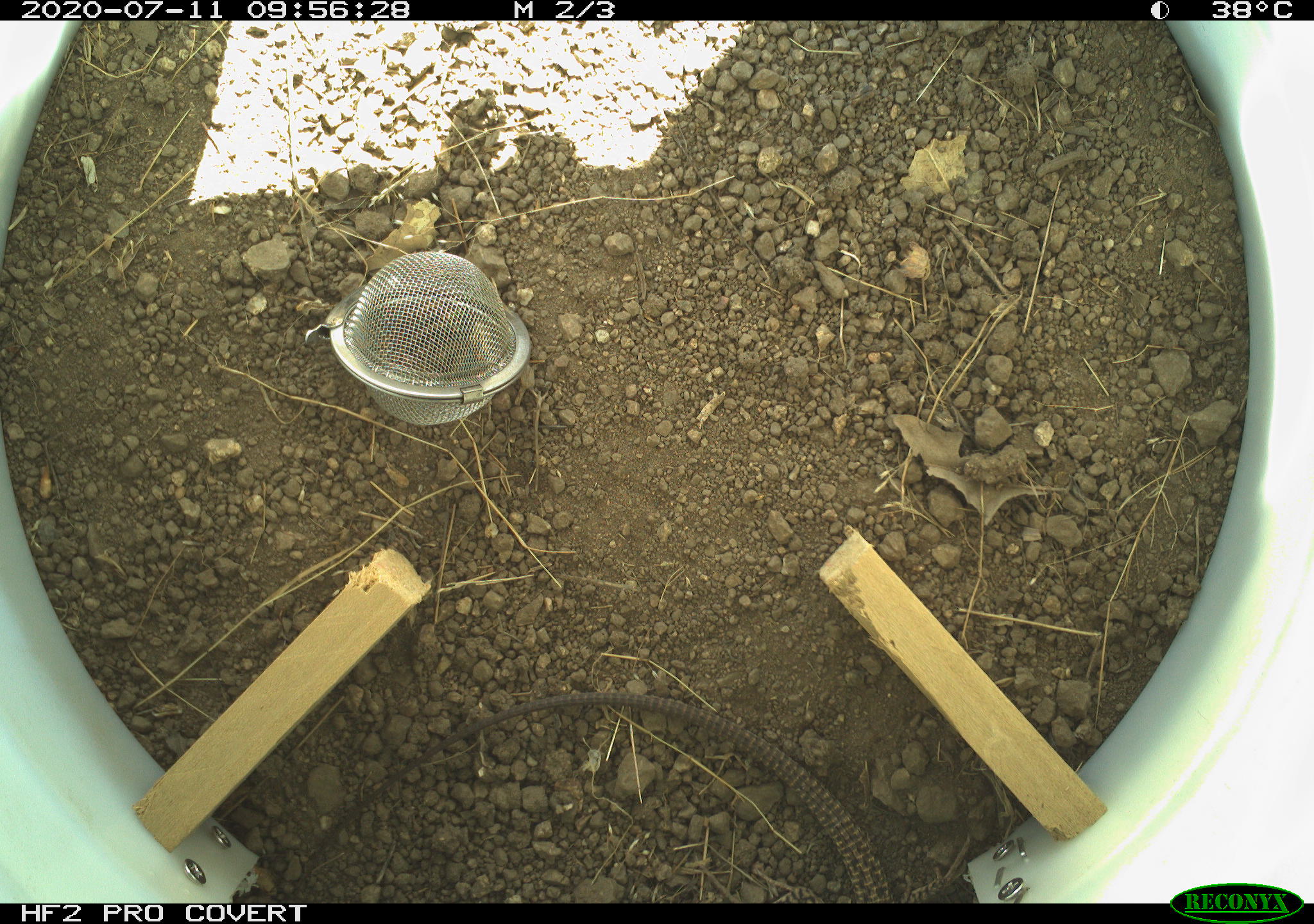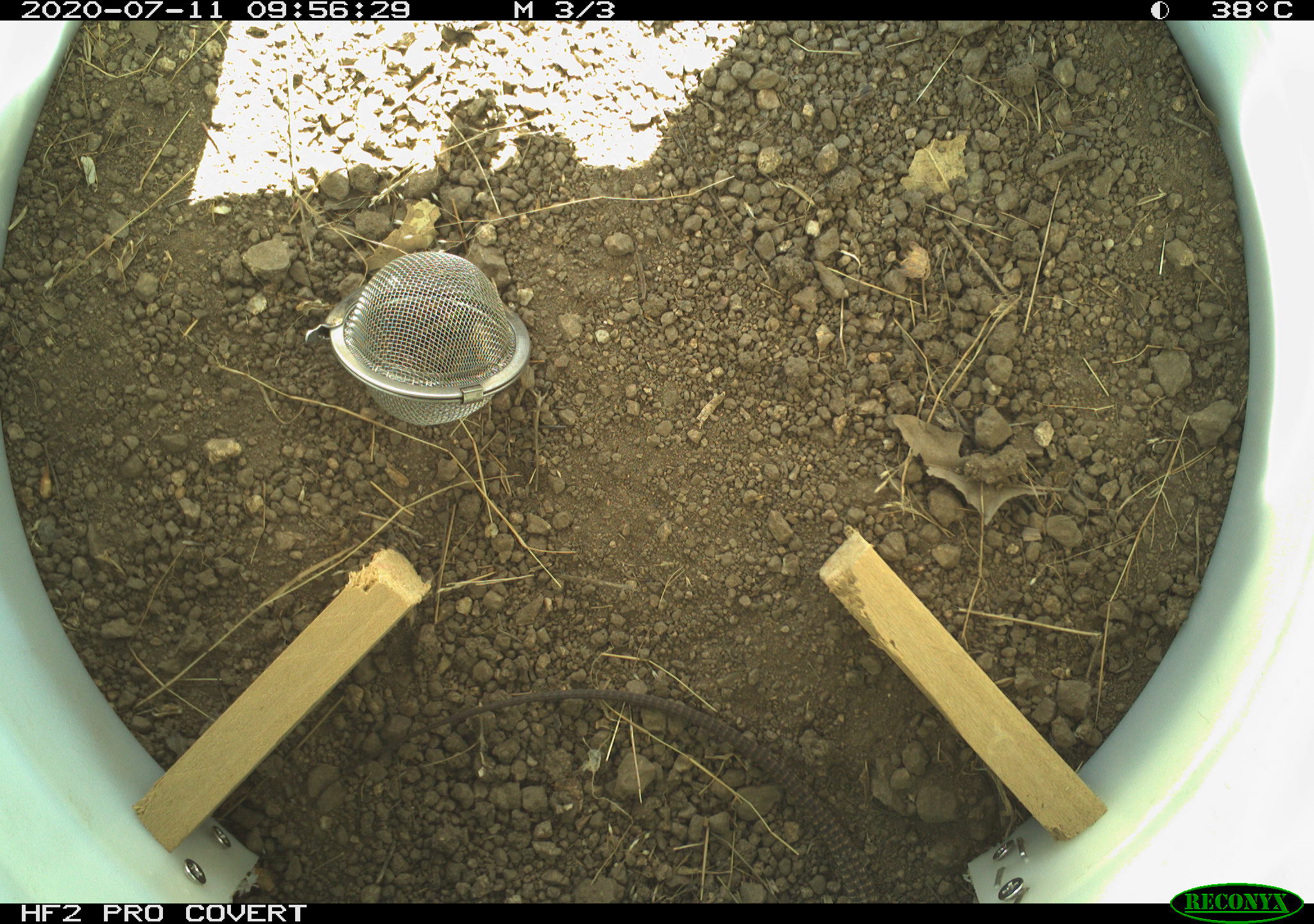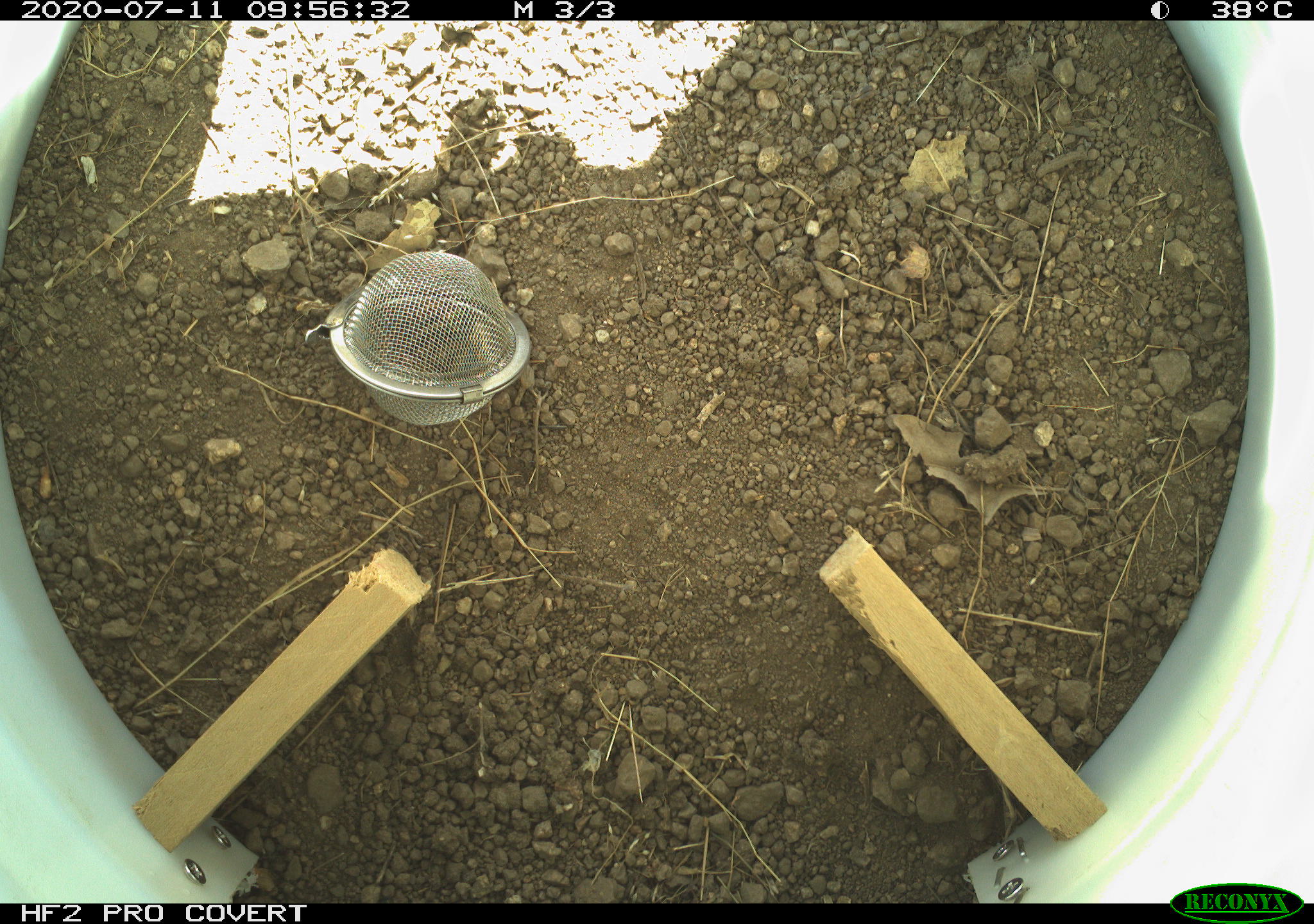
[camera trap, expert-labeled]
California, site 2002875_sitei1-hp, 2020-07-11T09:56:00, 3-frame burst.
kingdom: Animalia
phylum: Chordata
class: Reptilia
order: Squamata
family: Teiidae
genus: Aspidoscelis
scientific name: Aspidoscelis tigris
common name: western whiptail